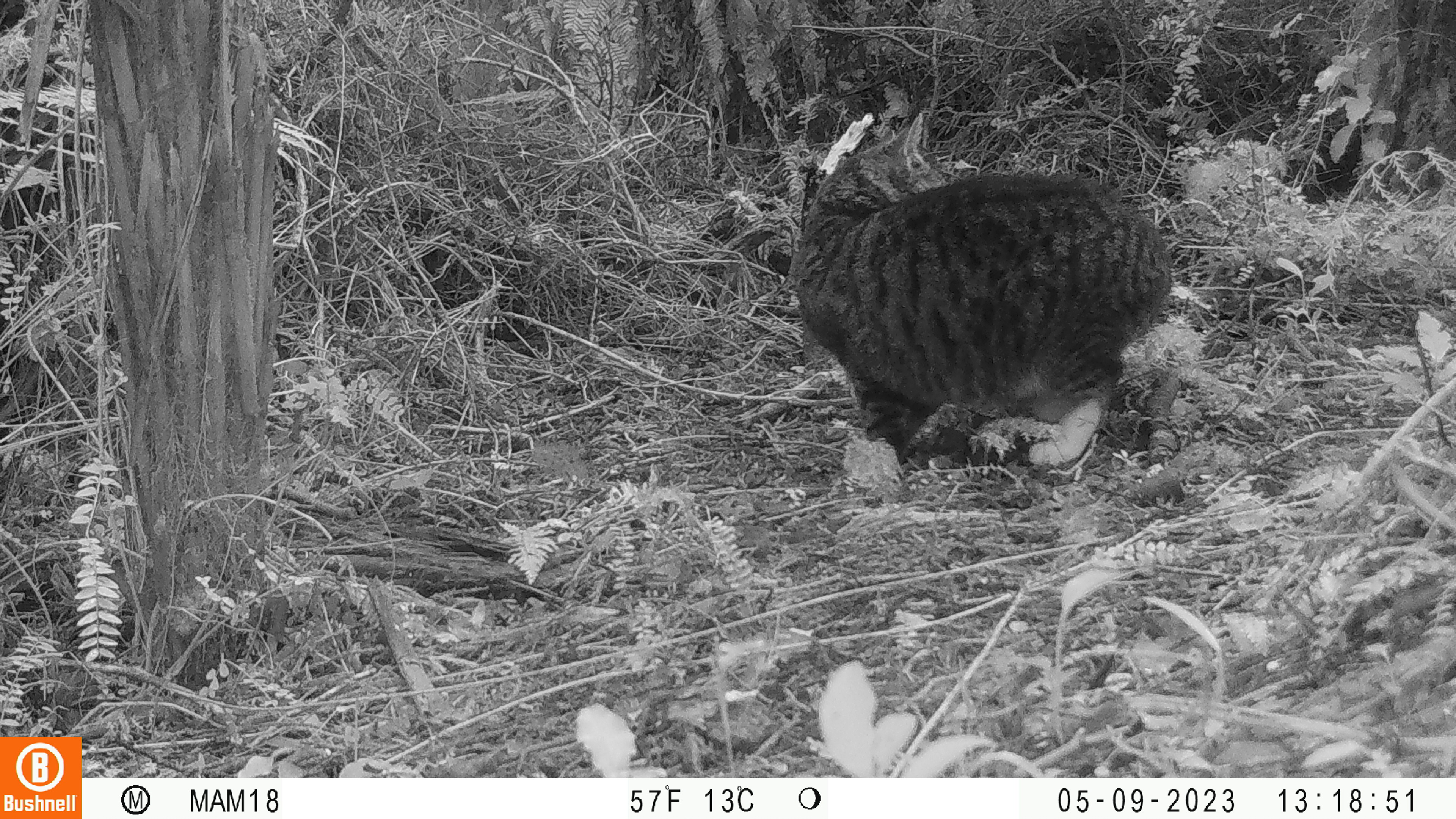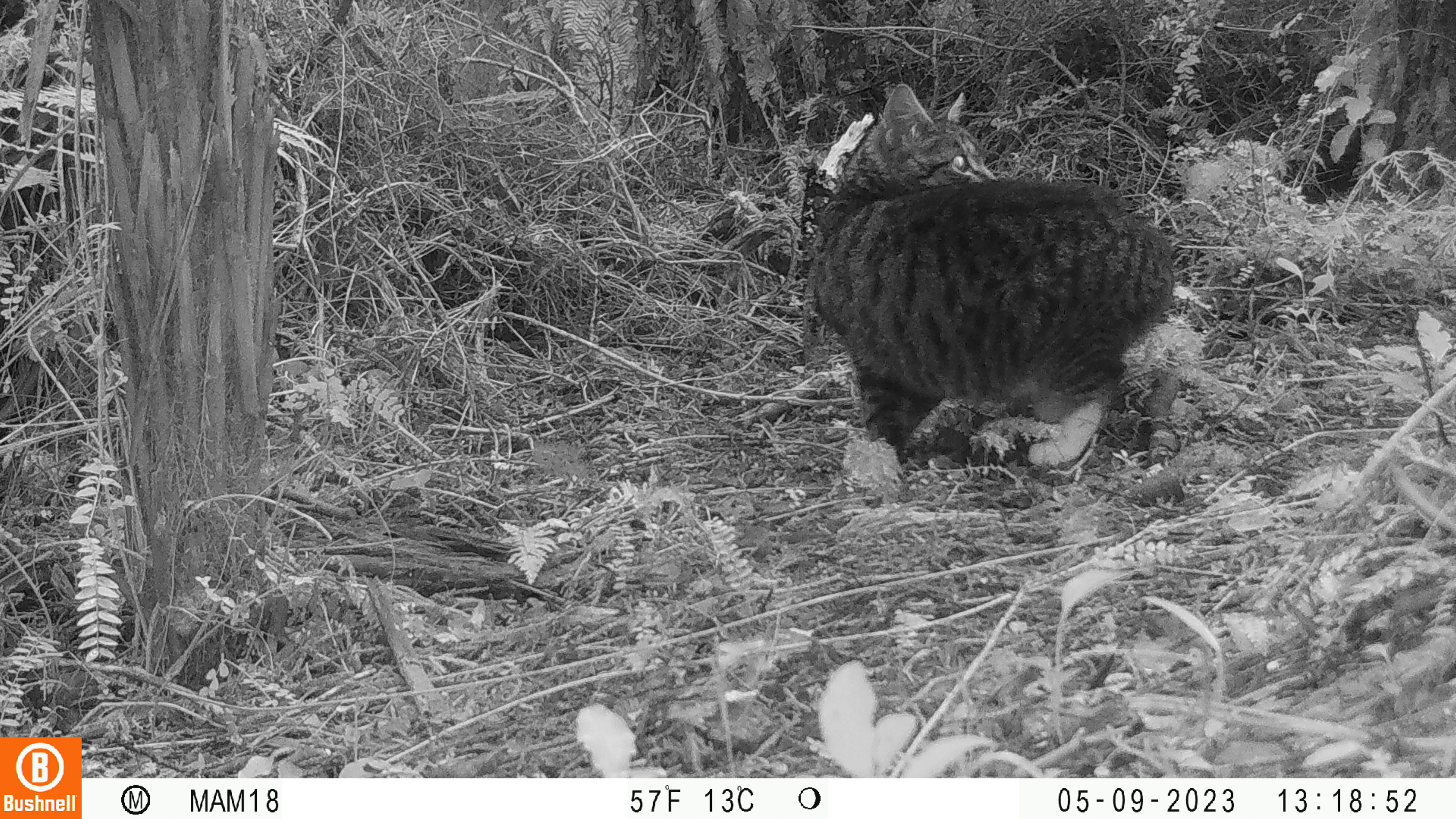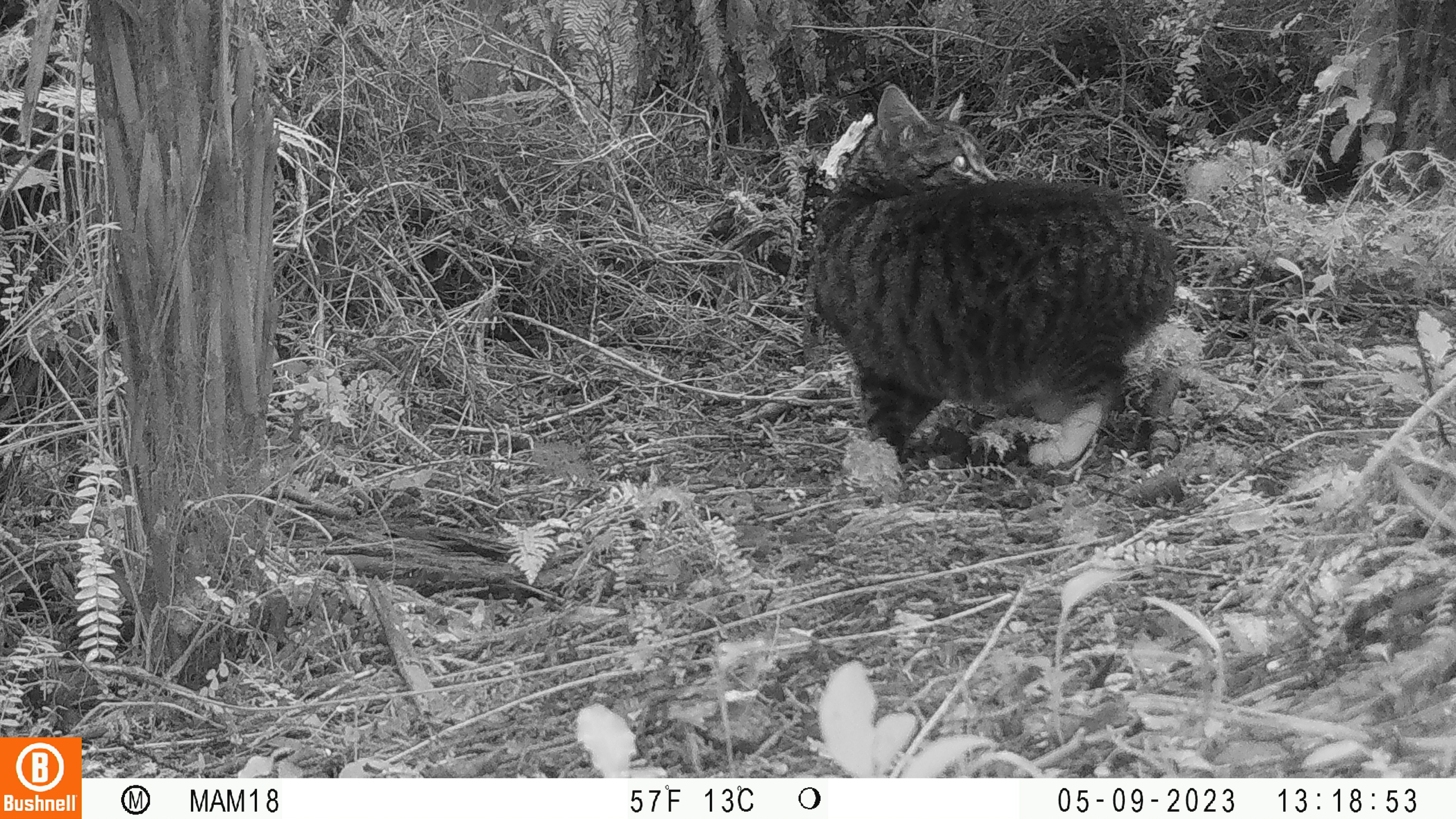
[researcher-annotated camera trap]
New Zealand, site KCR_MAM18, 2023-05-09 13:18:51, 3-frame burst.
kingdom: Animalia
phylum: Chordata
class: Mammalia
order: Carnivora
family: Felidae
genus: Felis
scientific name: Felis catus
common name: domestic cat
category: cat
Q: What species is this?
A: Cat (domestic cat) (Felis catus).